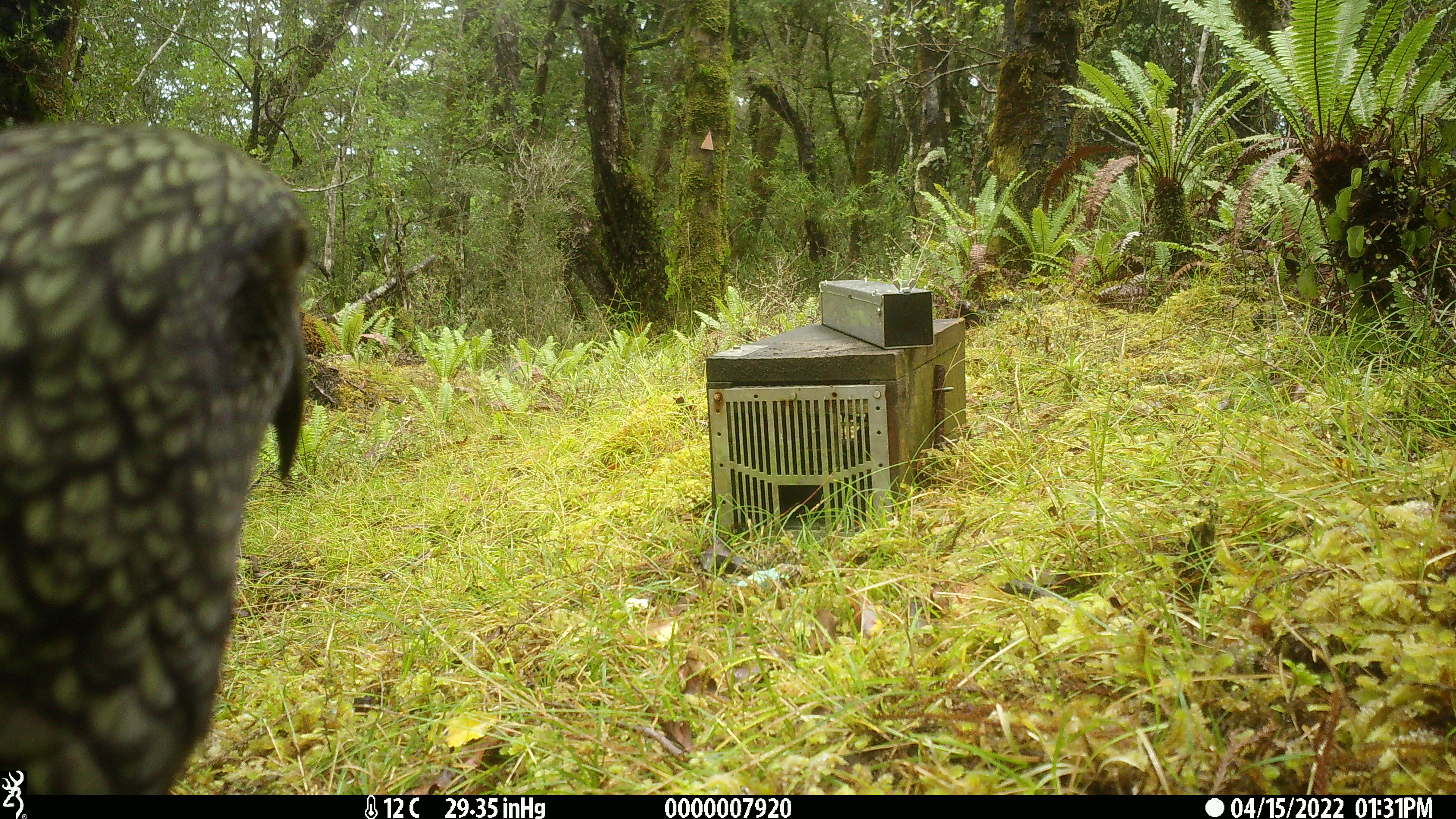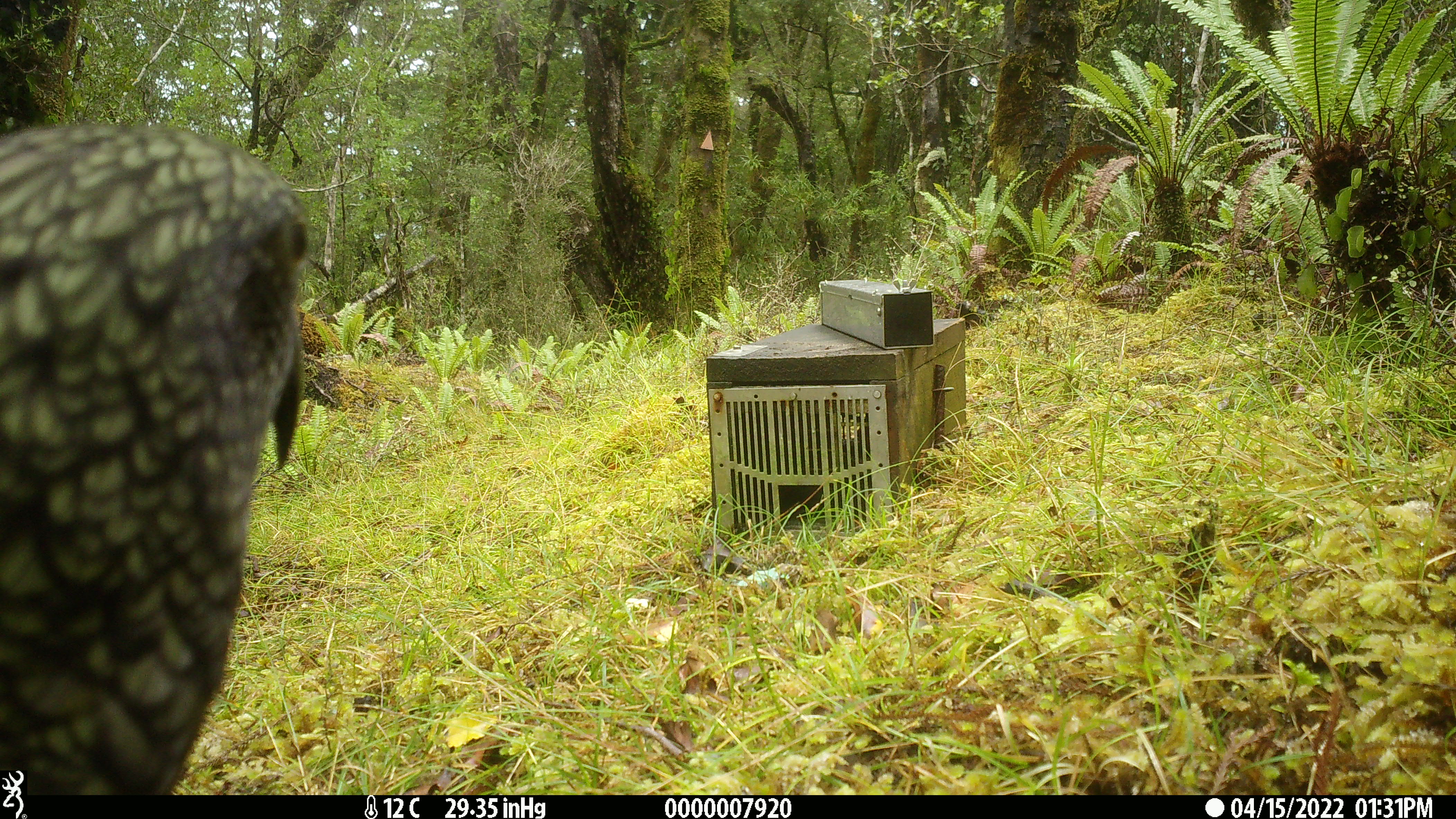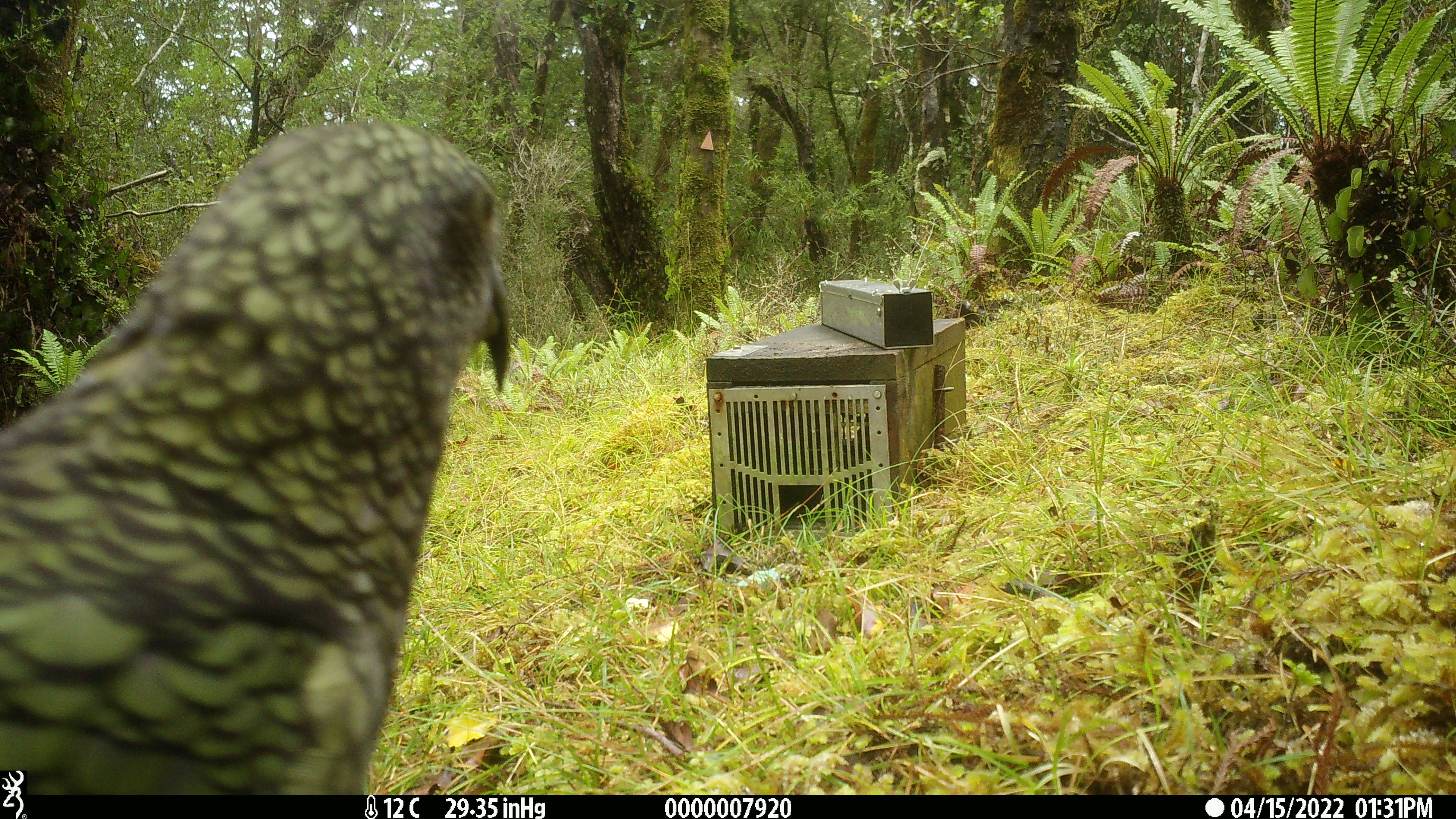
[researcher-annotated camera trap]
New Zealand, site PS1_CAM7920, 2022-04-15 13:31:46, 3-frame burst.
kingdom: Animalia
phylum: Chordata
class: Aves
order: Psittaciformes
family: Strigopidae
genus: Nestor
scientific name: Nestor notabilis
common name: kea